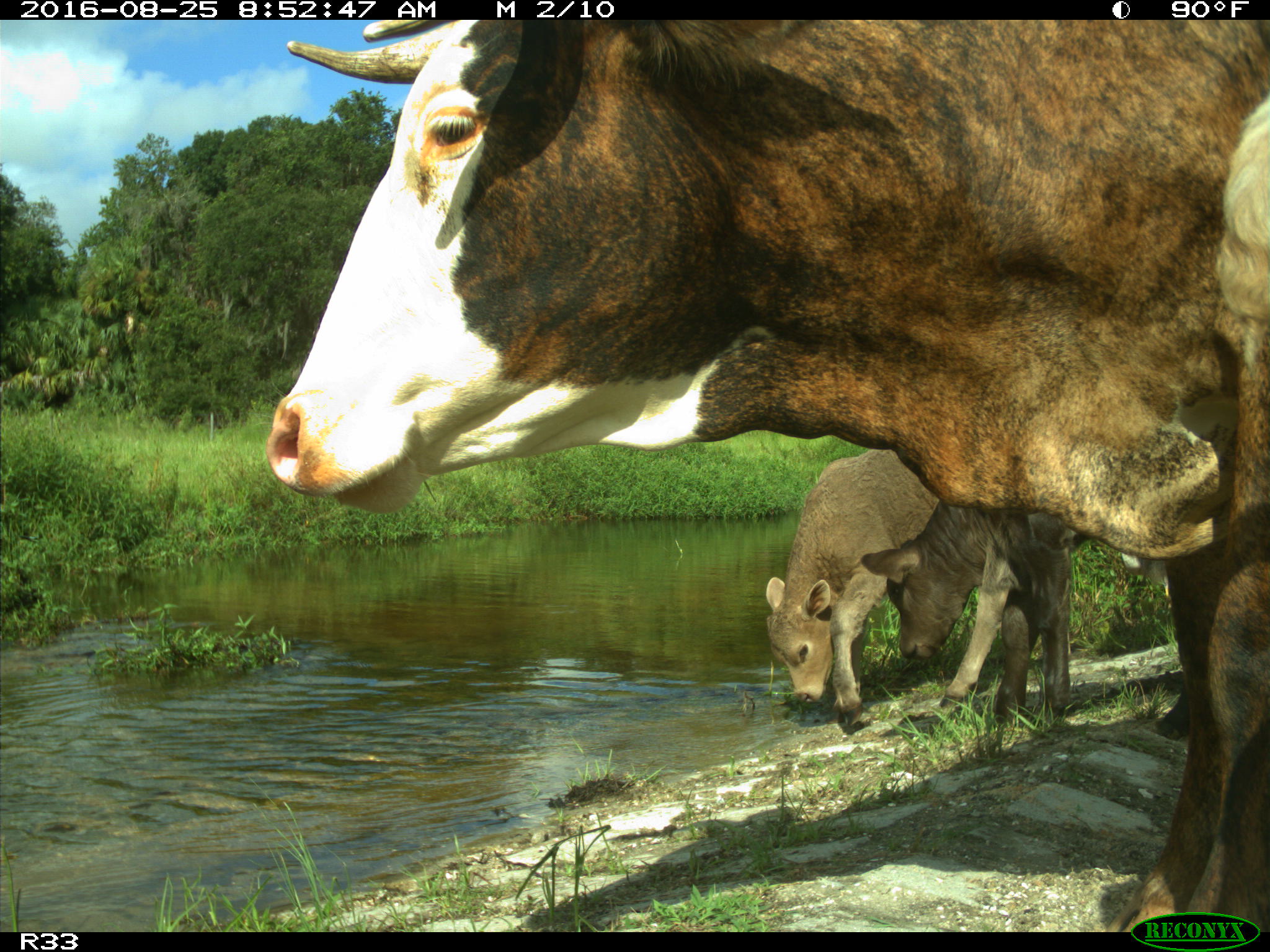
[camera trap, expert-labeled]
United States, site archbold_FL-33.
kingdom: Animalia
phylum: Chordata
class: Mammalia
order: Artiodactyla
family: Bovidae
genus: Bos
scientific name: Bos taurus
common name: domestic cow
Bos taurus (domestic cow).